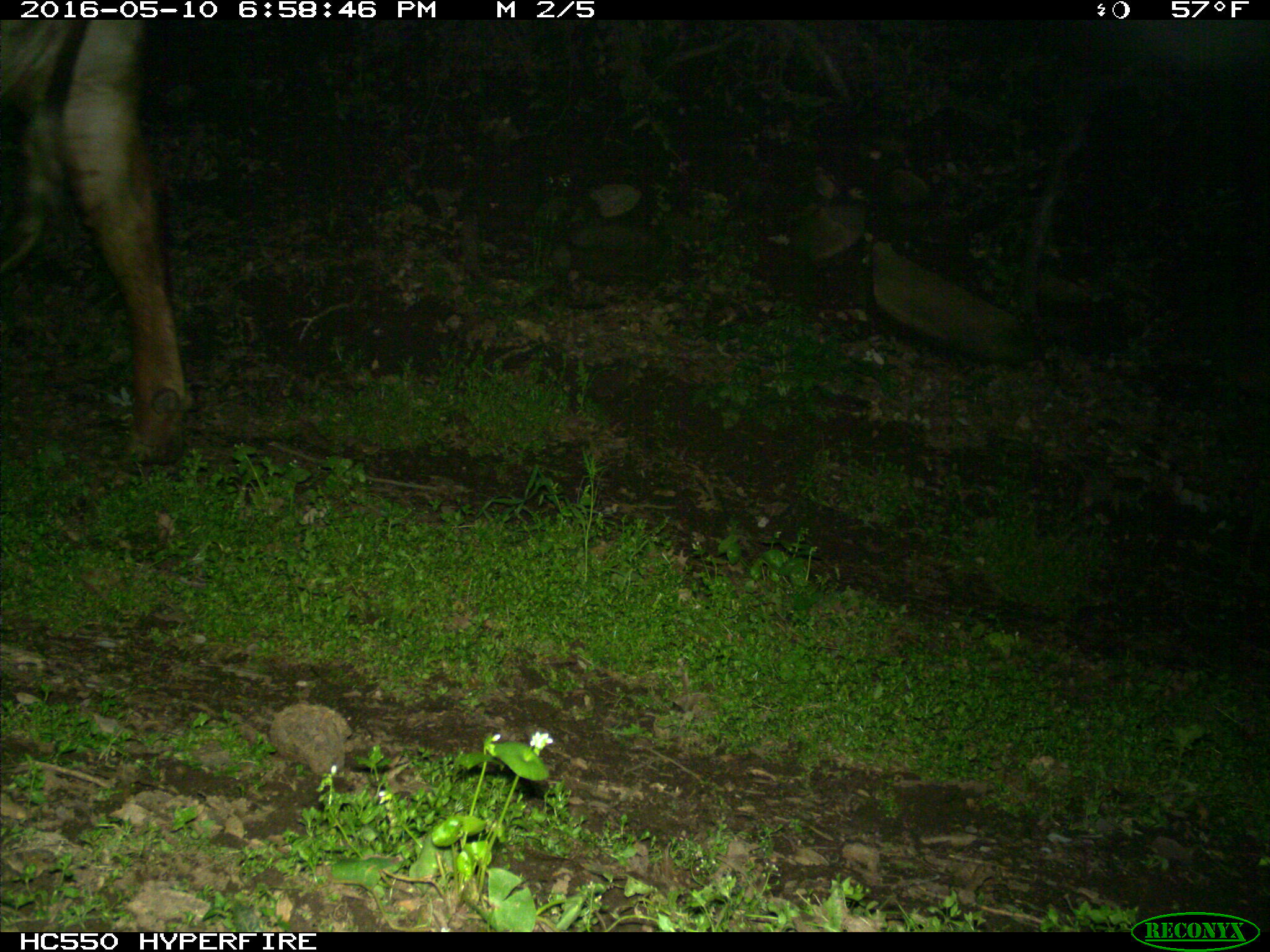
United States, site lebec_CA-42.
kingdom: Animalia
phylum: Chordata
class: Mammalia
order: Artiodactyla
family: Bovidae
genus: Bos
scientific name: Bos taurus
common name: domestic cow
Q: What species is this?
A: Bos taurus (domestic cow).